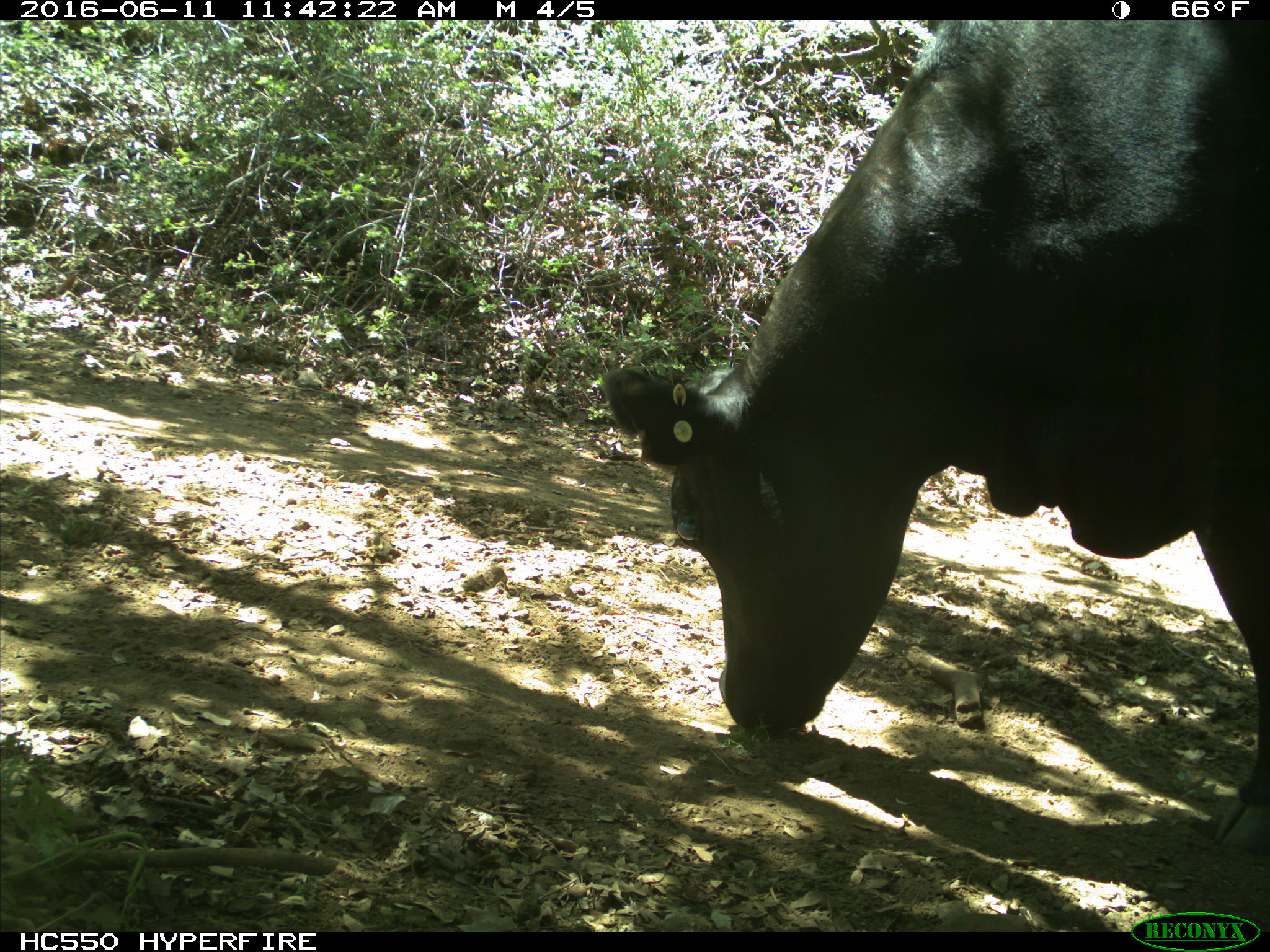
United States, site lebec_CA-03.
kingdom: Animalia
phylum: Chordata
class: Mammalia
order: Artiodactyla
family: Bovidae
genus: Bos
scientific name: Bos taurus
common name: domestic cow